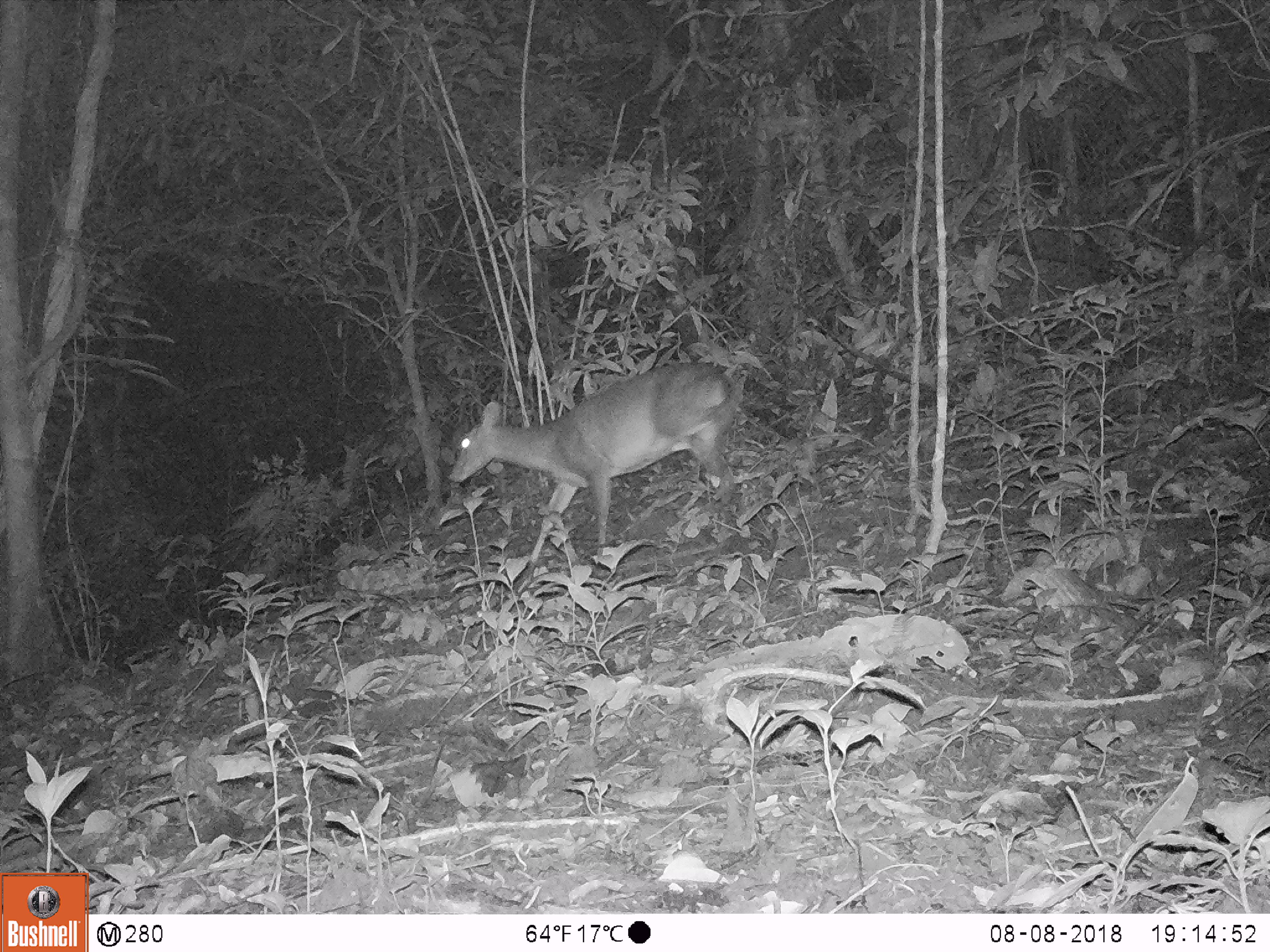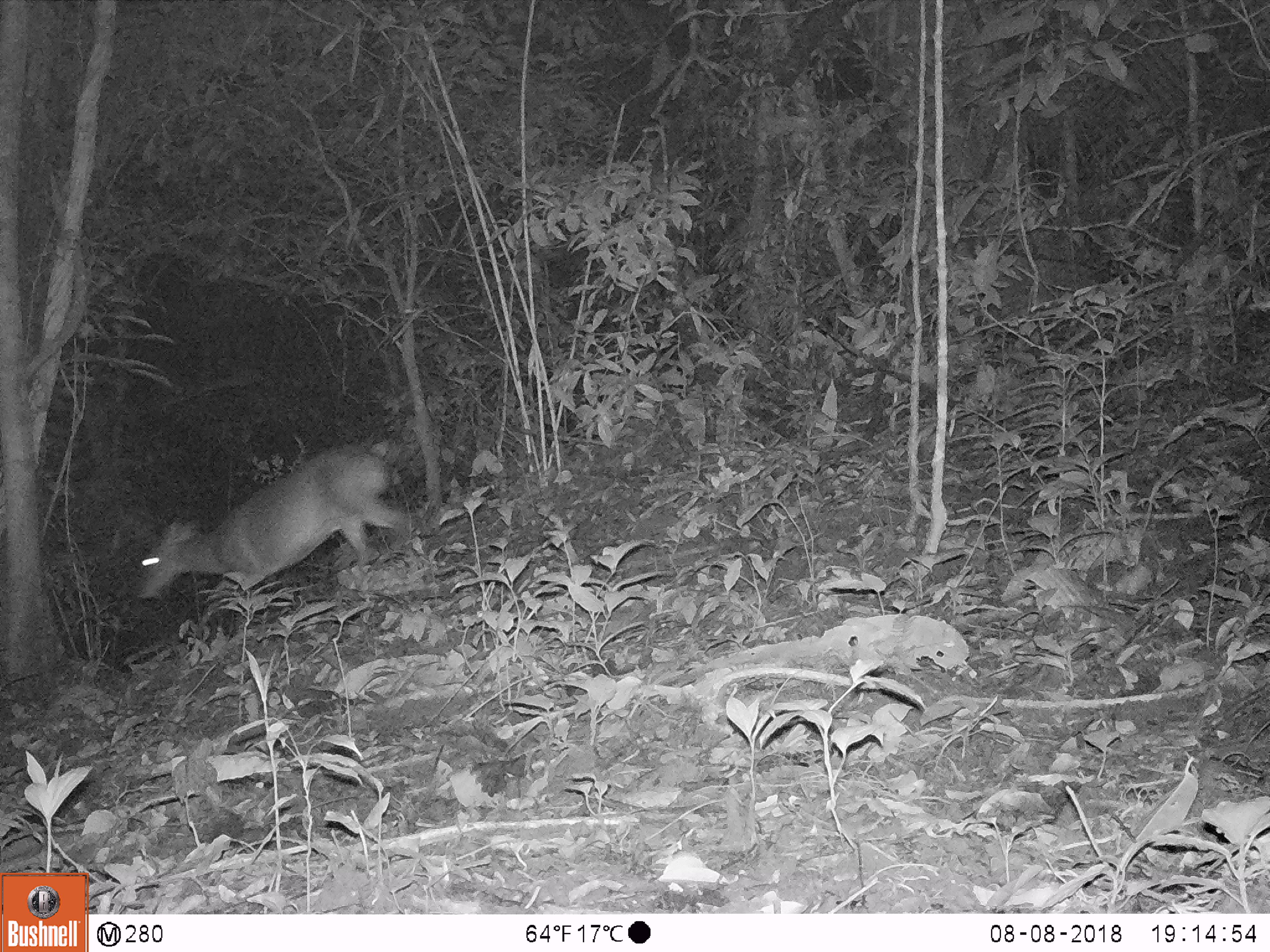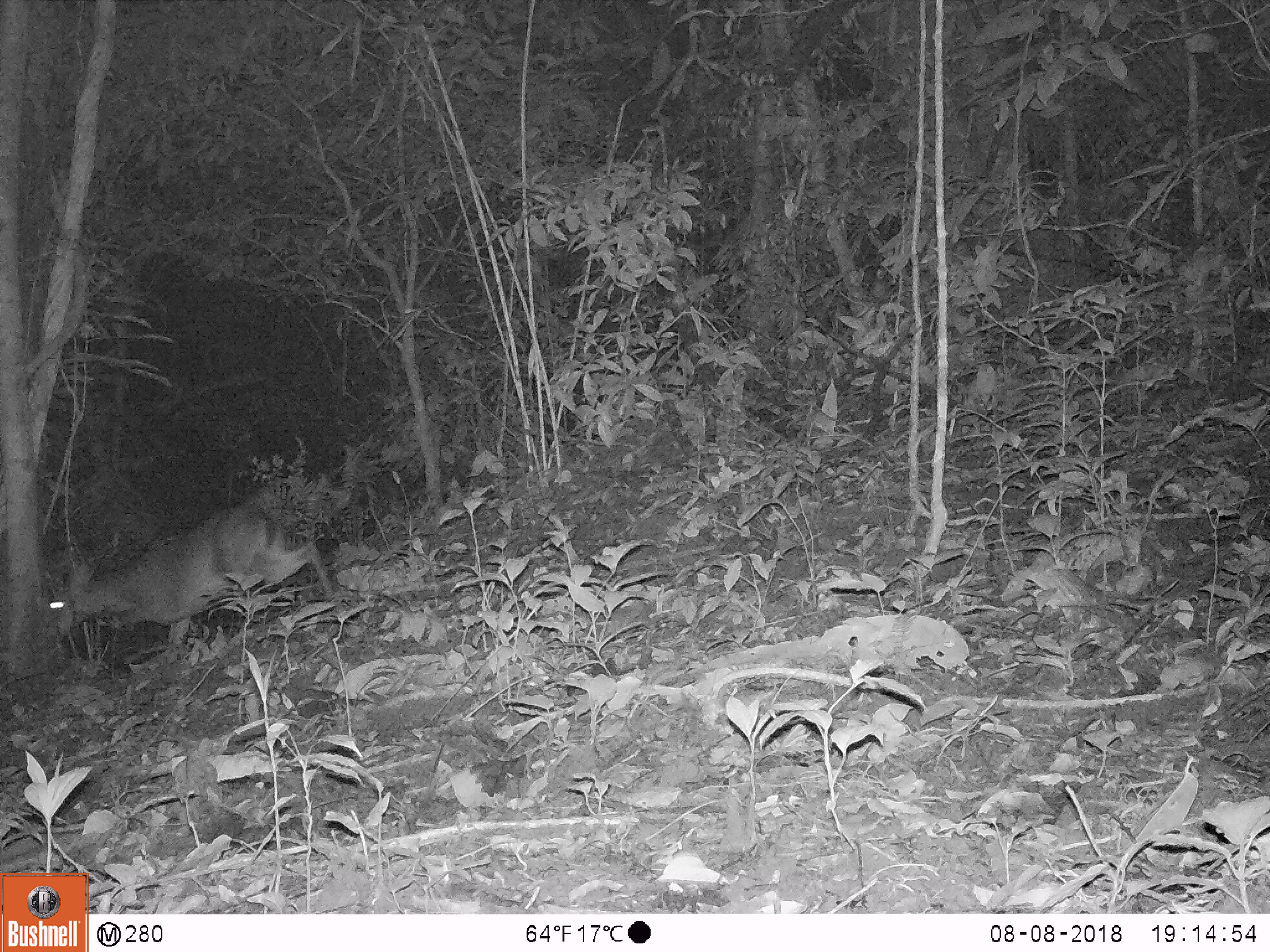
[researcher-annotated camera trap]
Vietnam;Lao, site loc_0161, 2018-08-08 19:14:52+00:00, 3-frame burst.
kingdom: Animalia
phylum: Chordata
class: Mammalia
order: Artiodactyla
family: Cervidae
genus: Muntiacus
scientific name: Muntiacus vuquangensis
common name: large-antlered muntjac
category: large antlered muntjac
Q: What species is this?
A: Large antlered muntjac (large-antlered muntjac) (Muntiacus vuquangensis).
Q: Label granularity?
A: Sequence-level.